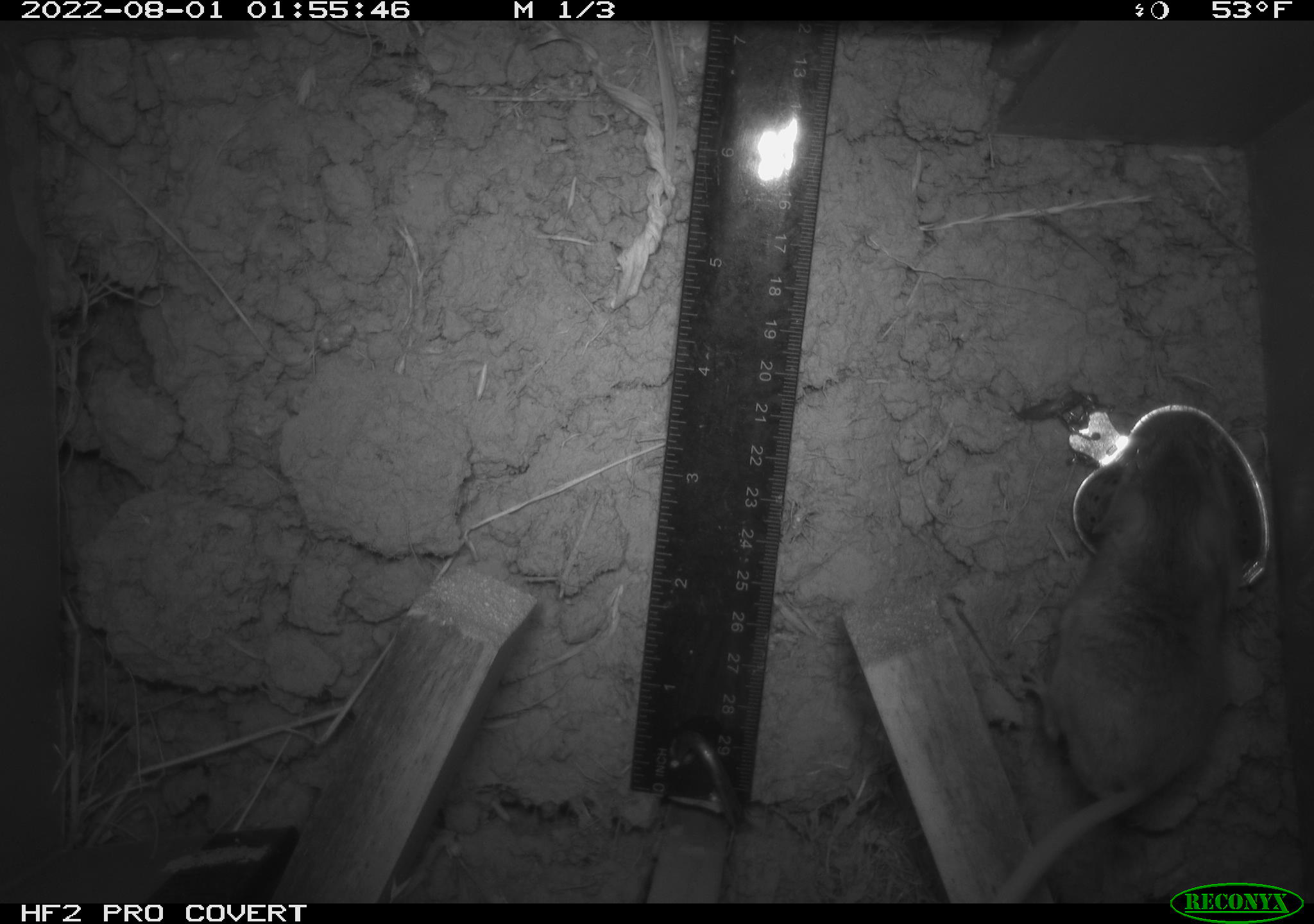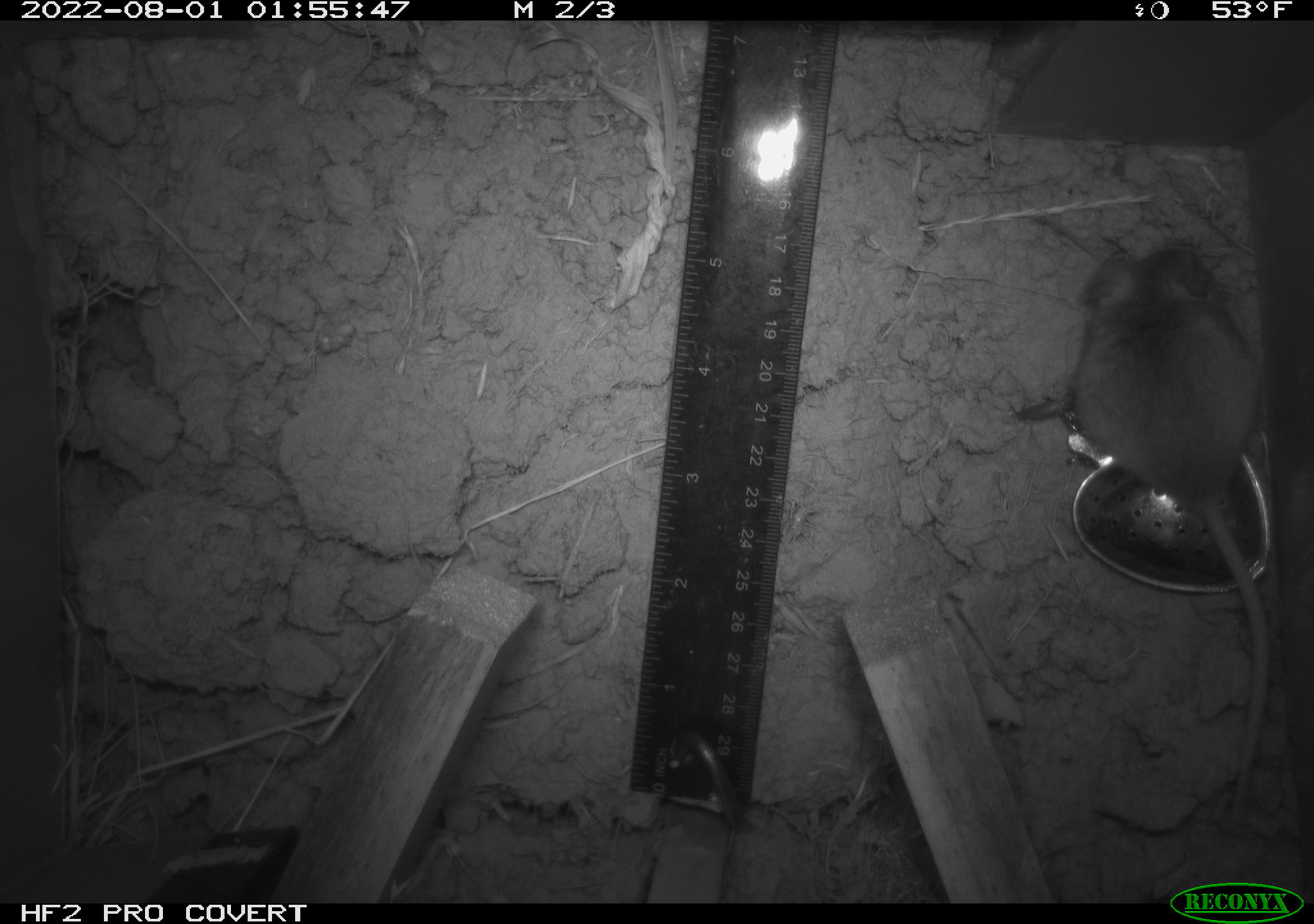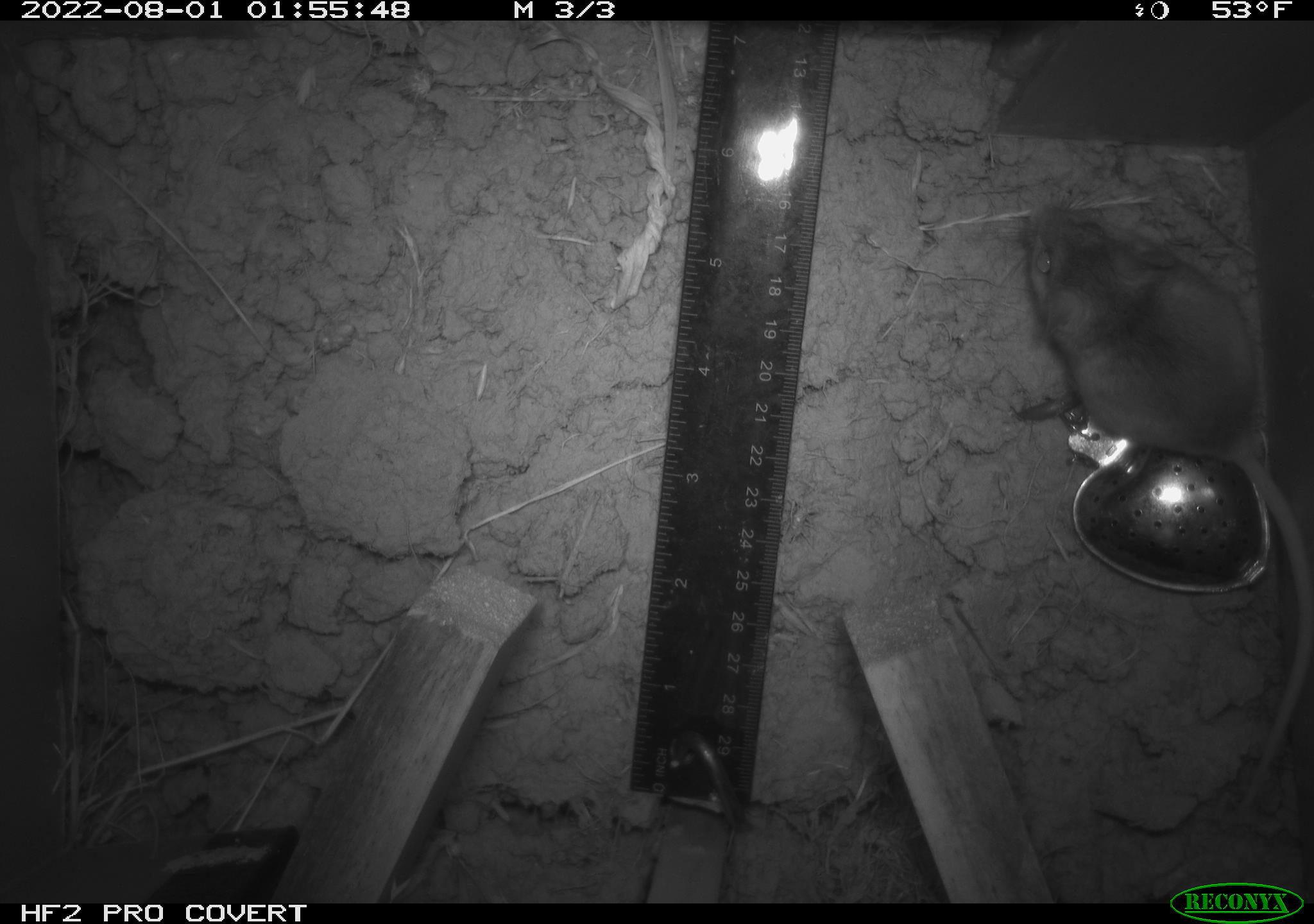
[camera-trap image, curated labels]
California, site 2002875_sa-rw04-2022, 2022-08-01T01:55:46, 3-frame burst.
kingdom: Animalia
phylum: Chordata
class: Mammalia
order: Rodentia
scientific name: Rodentia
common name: mouse species